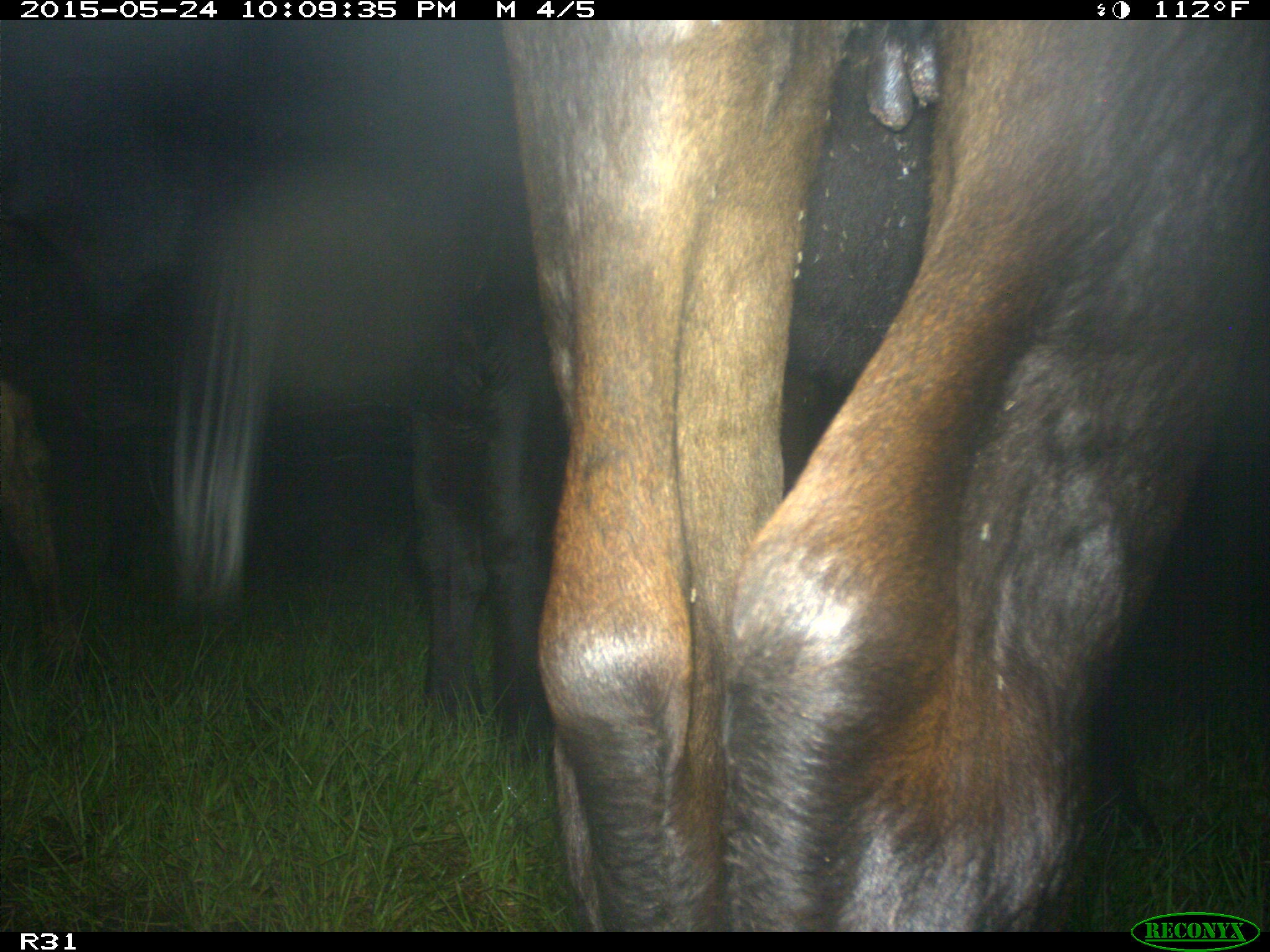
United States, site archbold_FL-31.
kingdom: Animalia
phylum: Chordata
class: Mammalia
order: Artiodactyla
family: Bovidae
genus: Bos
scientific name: Bos taurus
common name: domestic cow